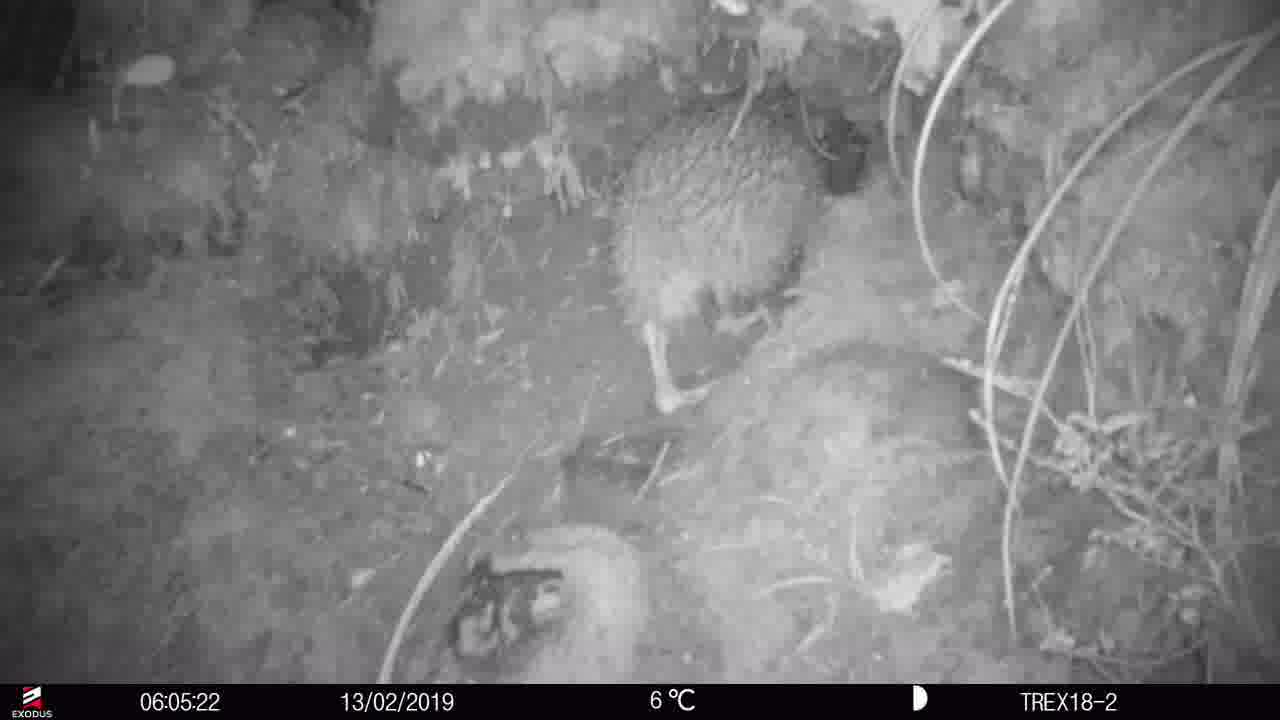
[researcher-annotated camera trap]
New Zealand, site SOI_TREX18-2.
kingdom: Animalia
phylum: Chordata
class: Aves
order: Apterygiformes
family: Apterygidae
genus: Apteryx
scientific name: Apteryx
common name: kiwi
Kiwi (Apteryx).